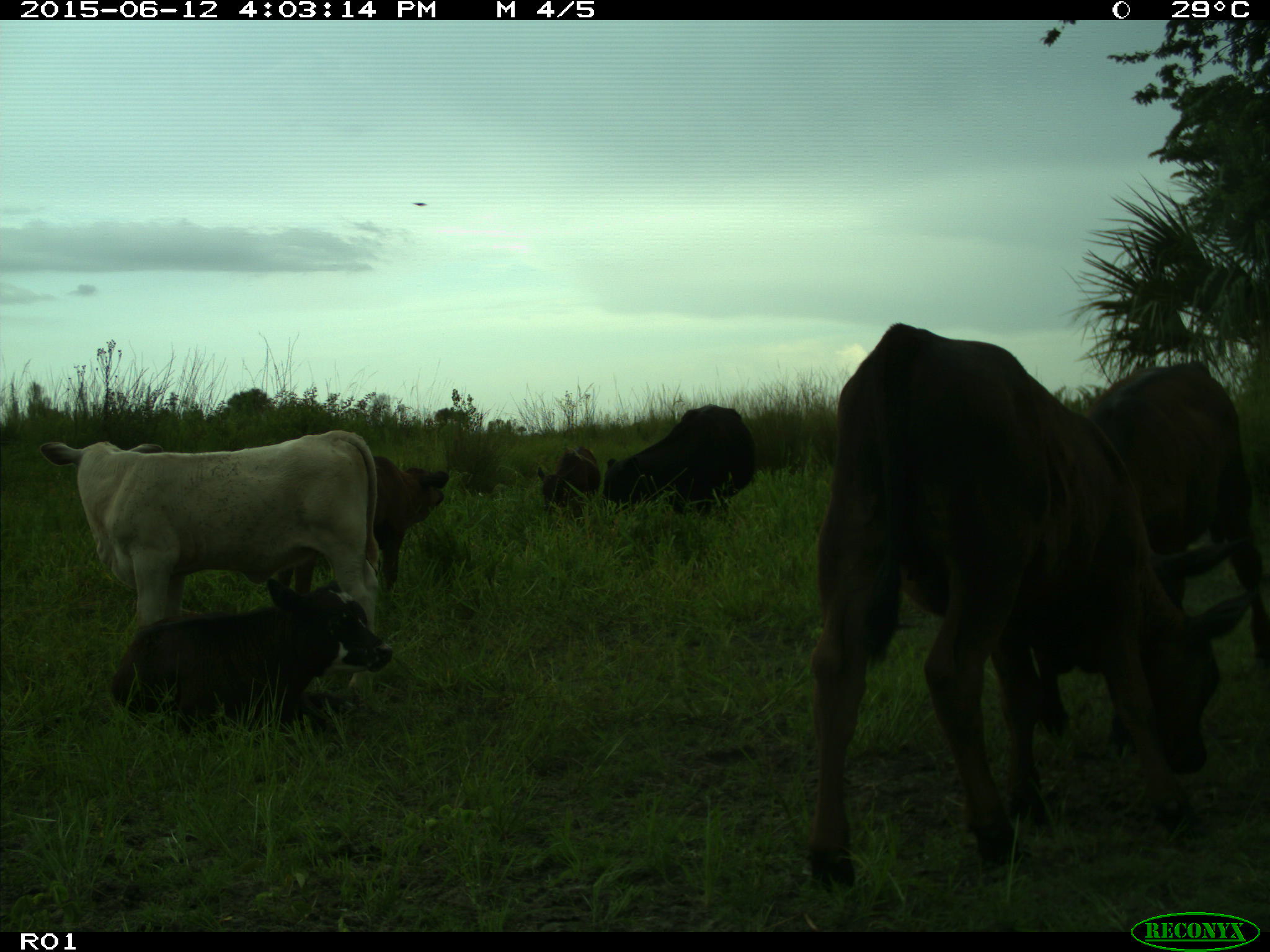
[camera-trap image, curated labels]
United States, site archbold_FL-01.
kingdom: Animalia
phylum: Chordata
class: Mammalia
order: Artiodactyla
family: Bovidae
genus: Bos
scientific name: Bos taurus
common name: domestic cow